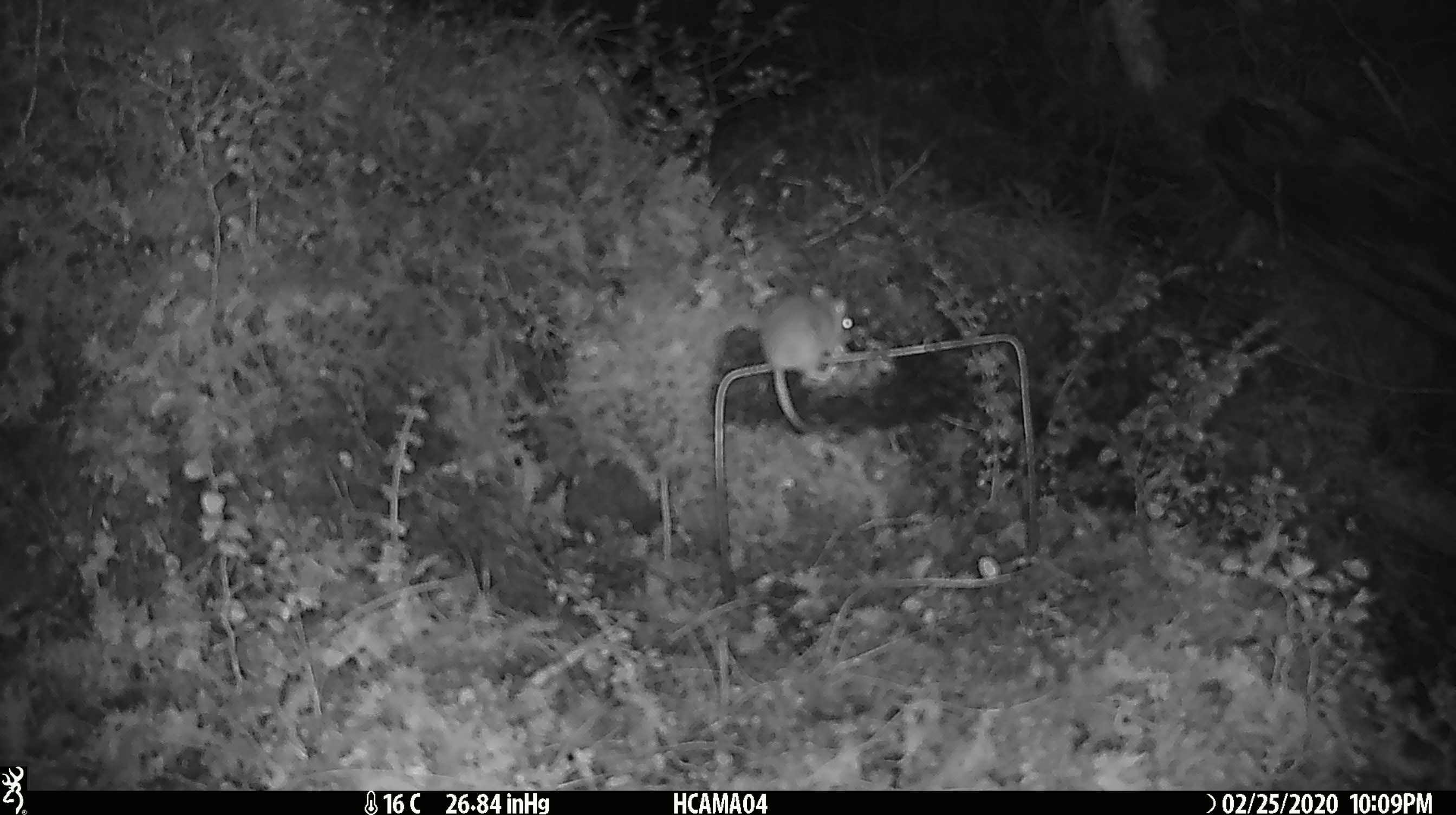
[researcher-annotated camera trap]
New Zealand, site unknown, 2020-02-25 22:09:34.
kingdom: Animalia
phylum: Chordata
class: Mammalia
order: Rodentia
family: Muridae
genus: Mus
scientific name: Mus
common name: mouse